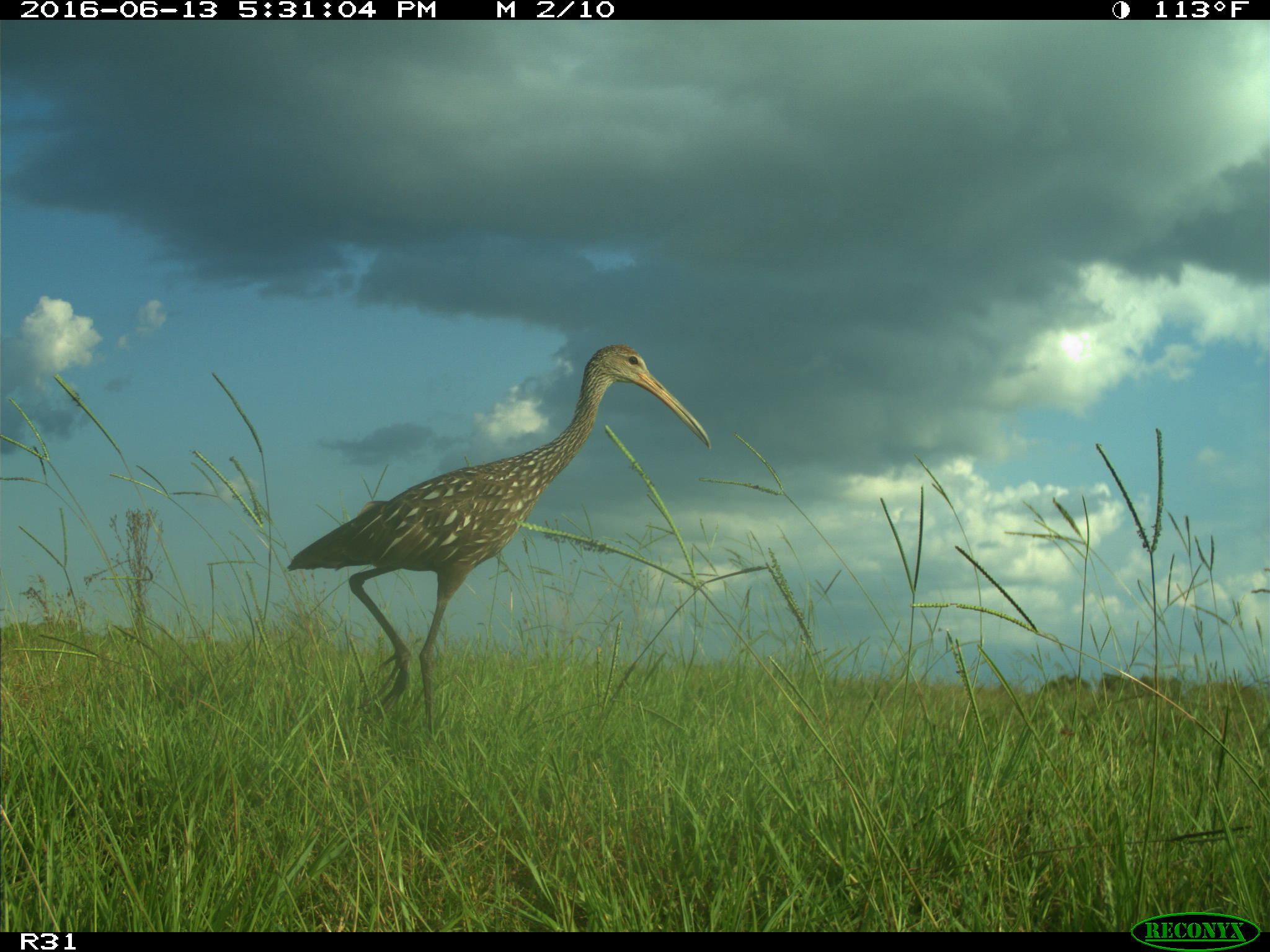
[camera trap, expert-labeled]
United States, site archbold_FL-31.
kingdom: Animalia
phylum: Chordata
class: Aves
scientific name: Aves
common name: birds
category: unidentified bird